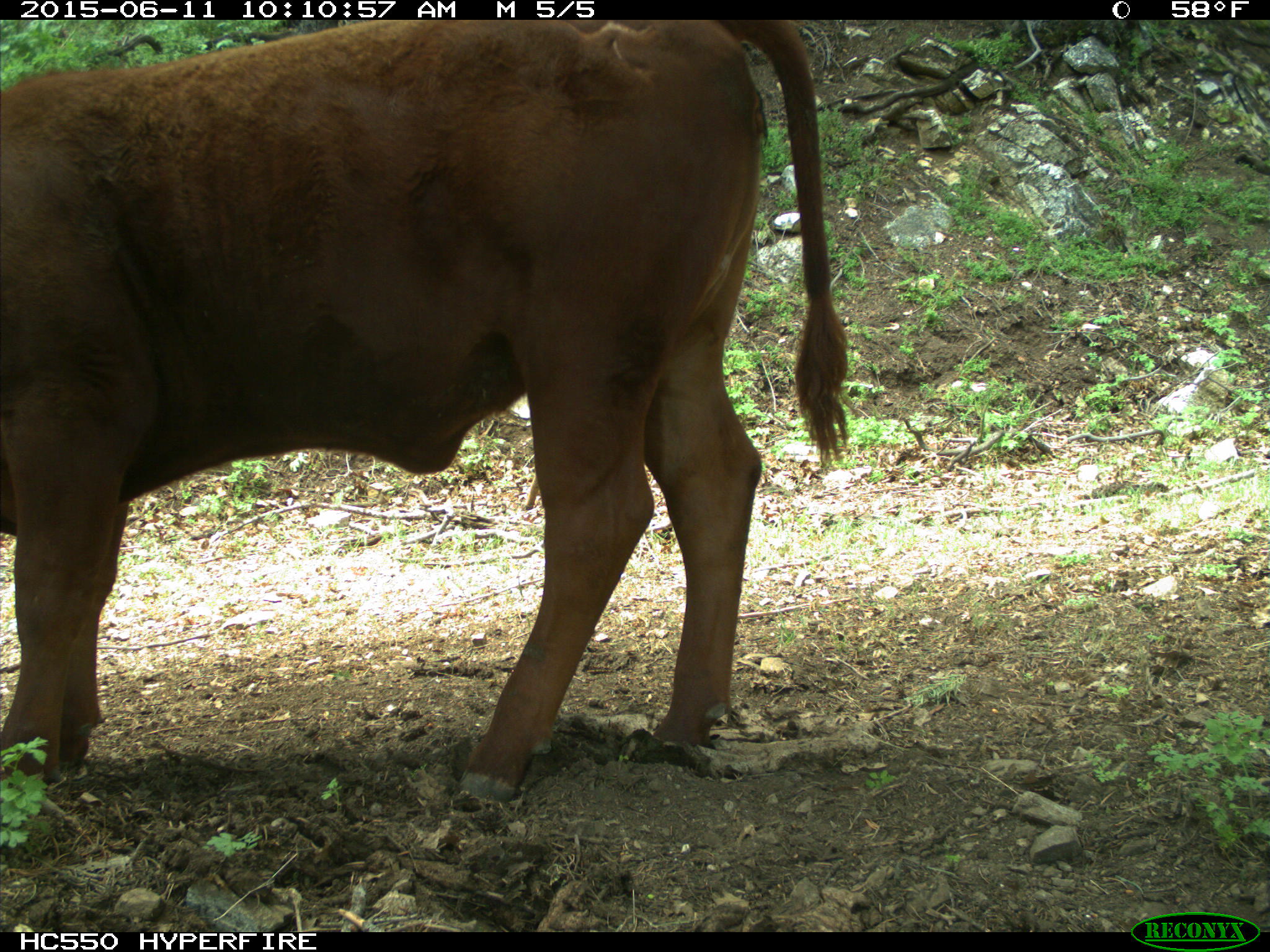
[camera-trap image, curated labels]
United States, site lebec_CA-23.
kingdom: Animalia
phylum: Chordata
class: Mammalia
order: Artiodactyla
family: Bovidae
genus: Bos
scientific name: Bos taurus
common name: domestic cow